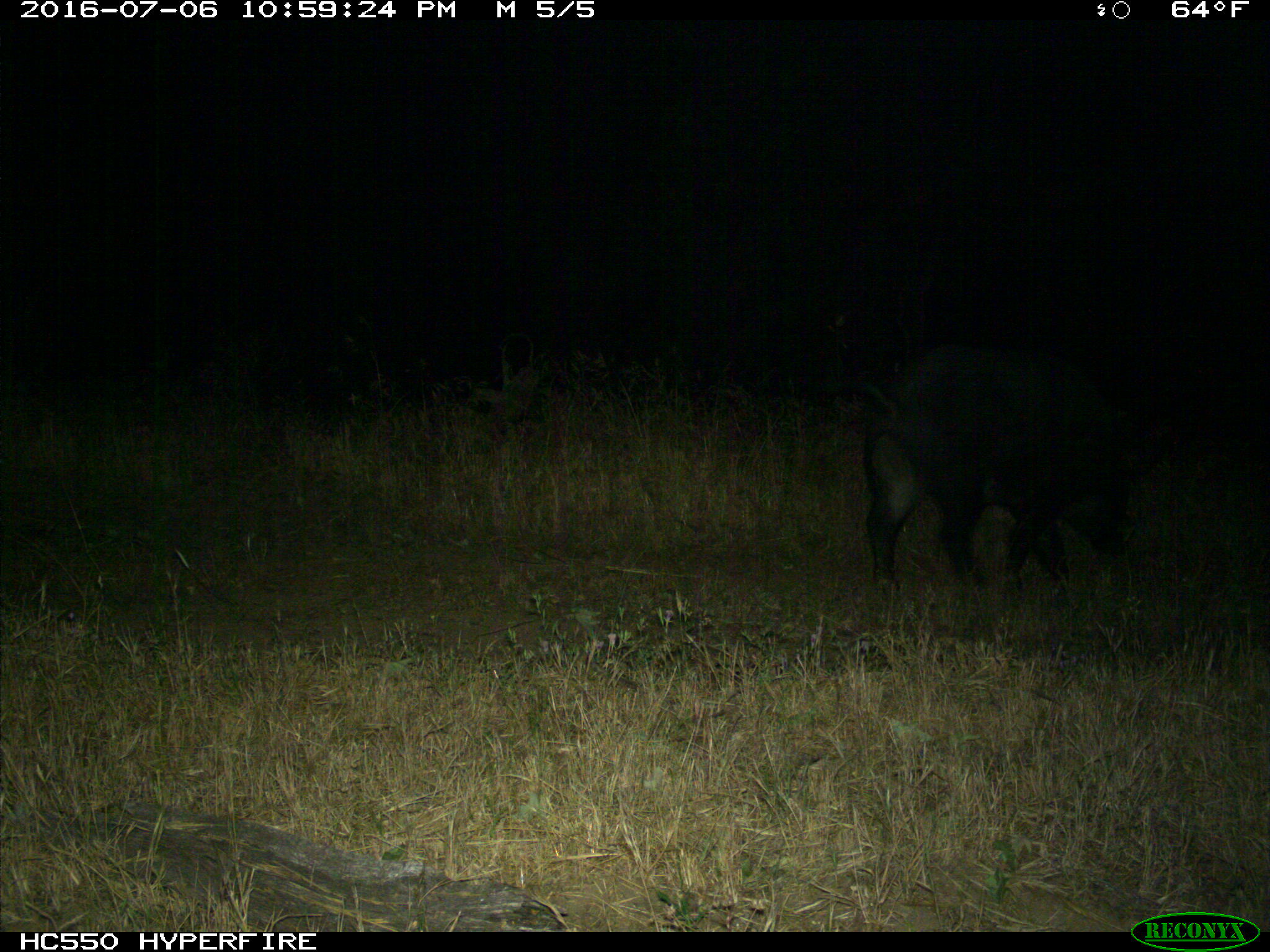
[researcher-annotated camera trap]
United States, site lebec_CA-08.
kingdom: Animalia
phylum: Chordata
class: Mammalia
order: Artiodactyla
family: Suidae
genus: Sus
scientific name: Sus scrofa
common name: wild boar